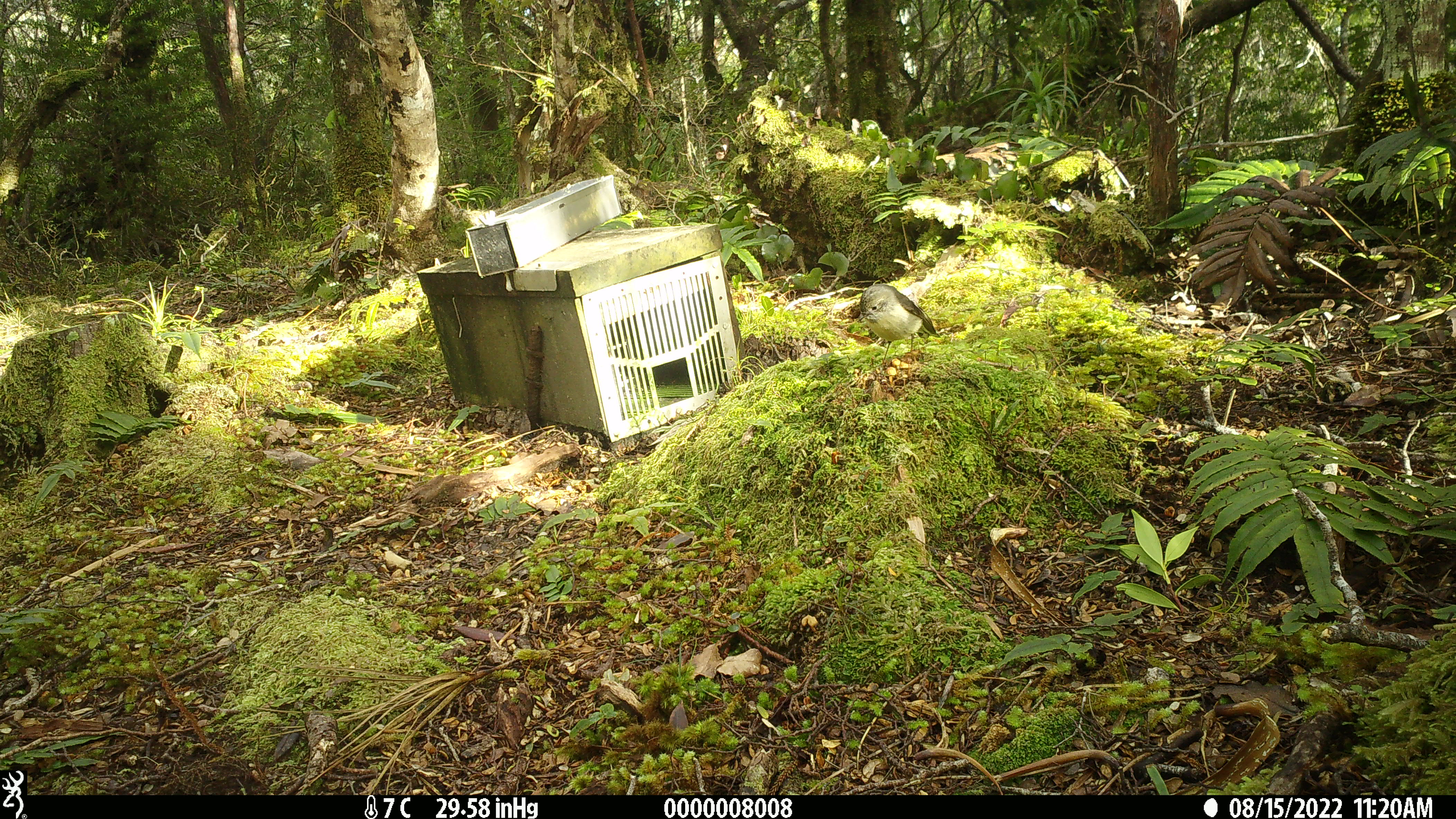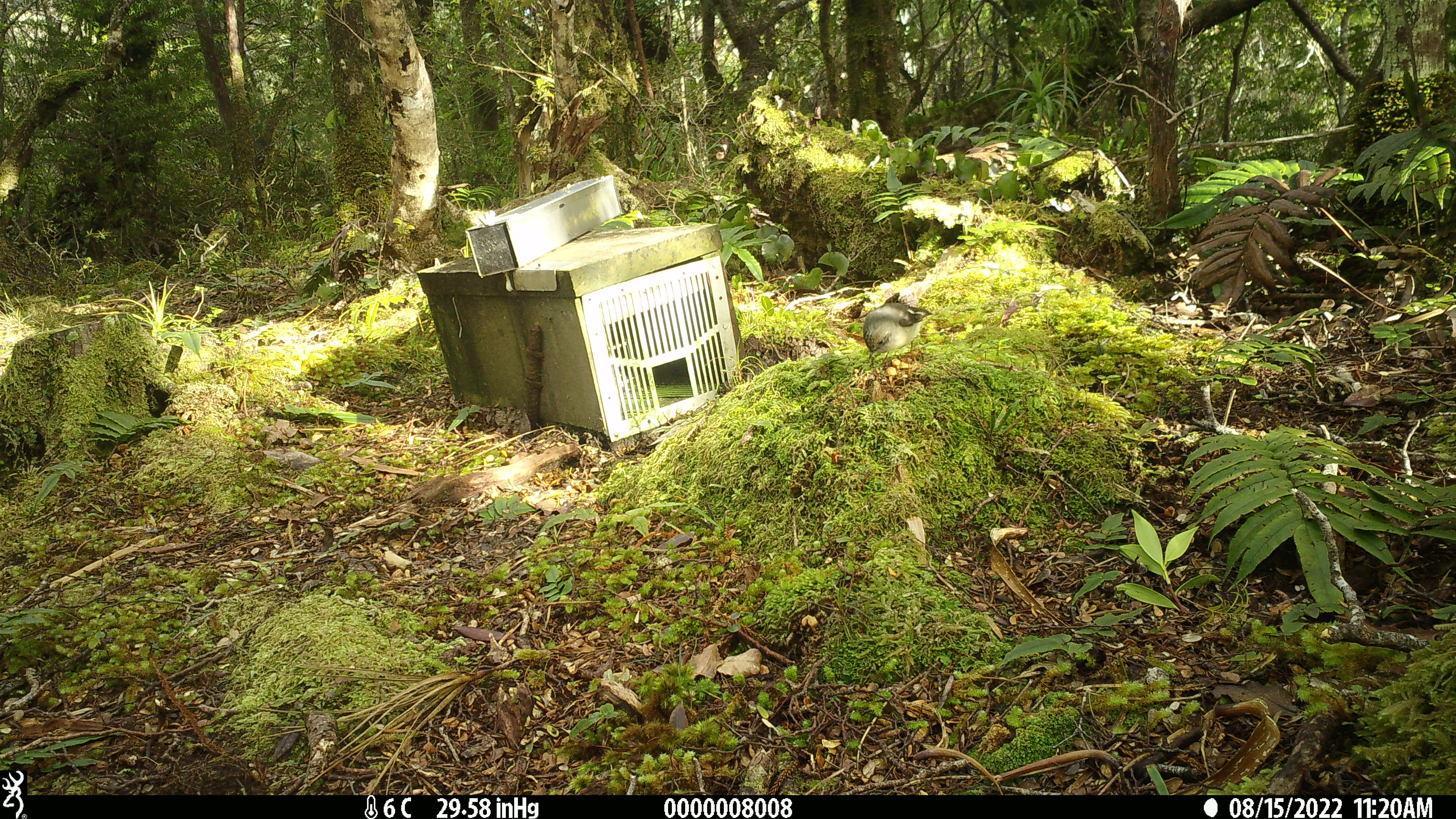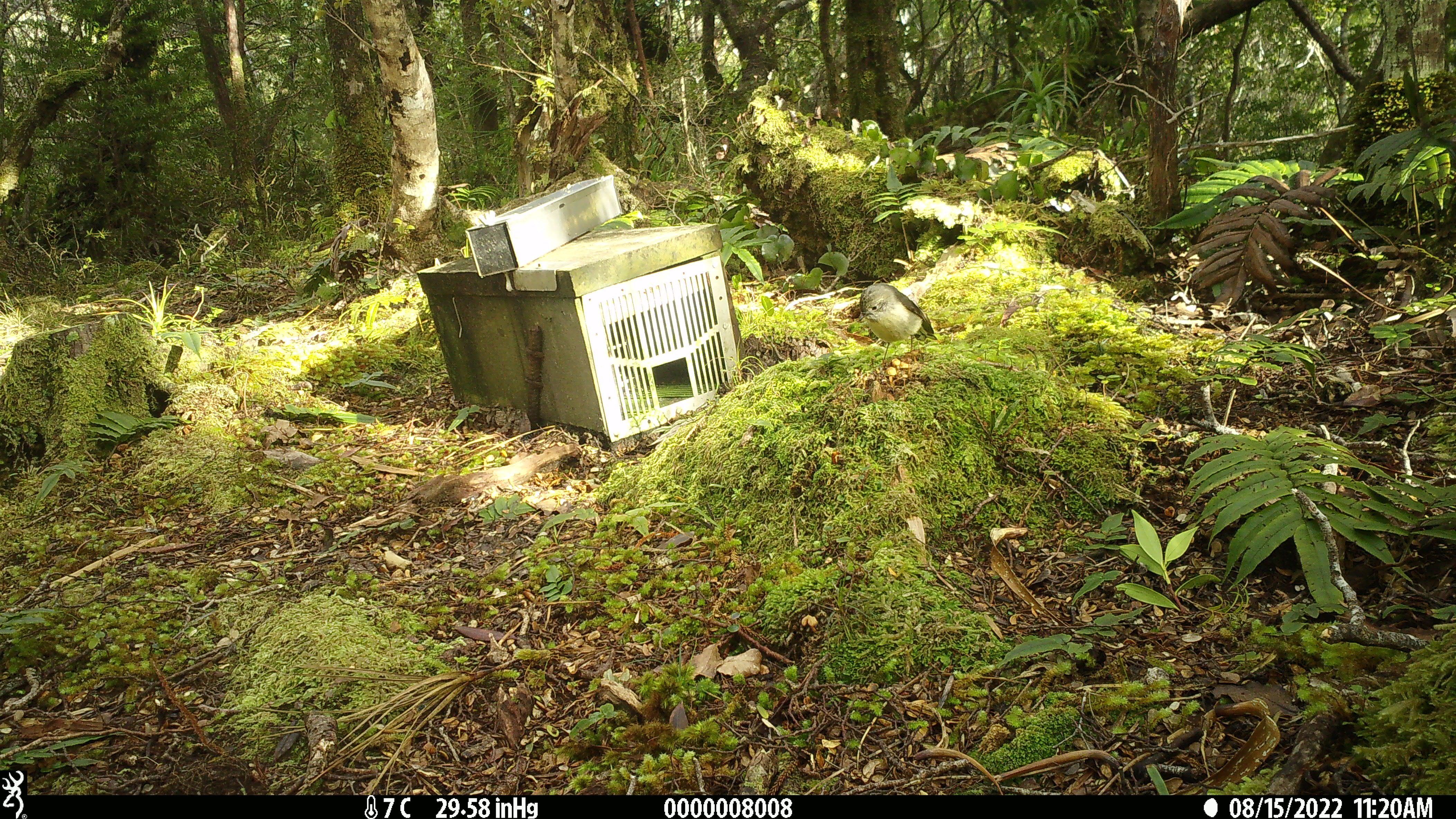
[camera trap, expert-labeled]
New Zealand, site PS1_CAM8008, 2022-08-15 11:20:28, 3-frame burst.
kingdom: Animalia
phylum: Chordata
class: Aves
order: Passeriformes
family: Petroicidae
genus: Petroica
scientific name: Petroica macrocephala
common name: tomtit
Tomtit (Petroica macrocephala).